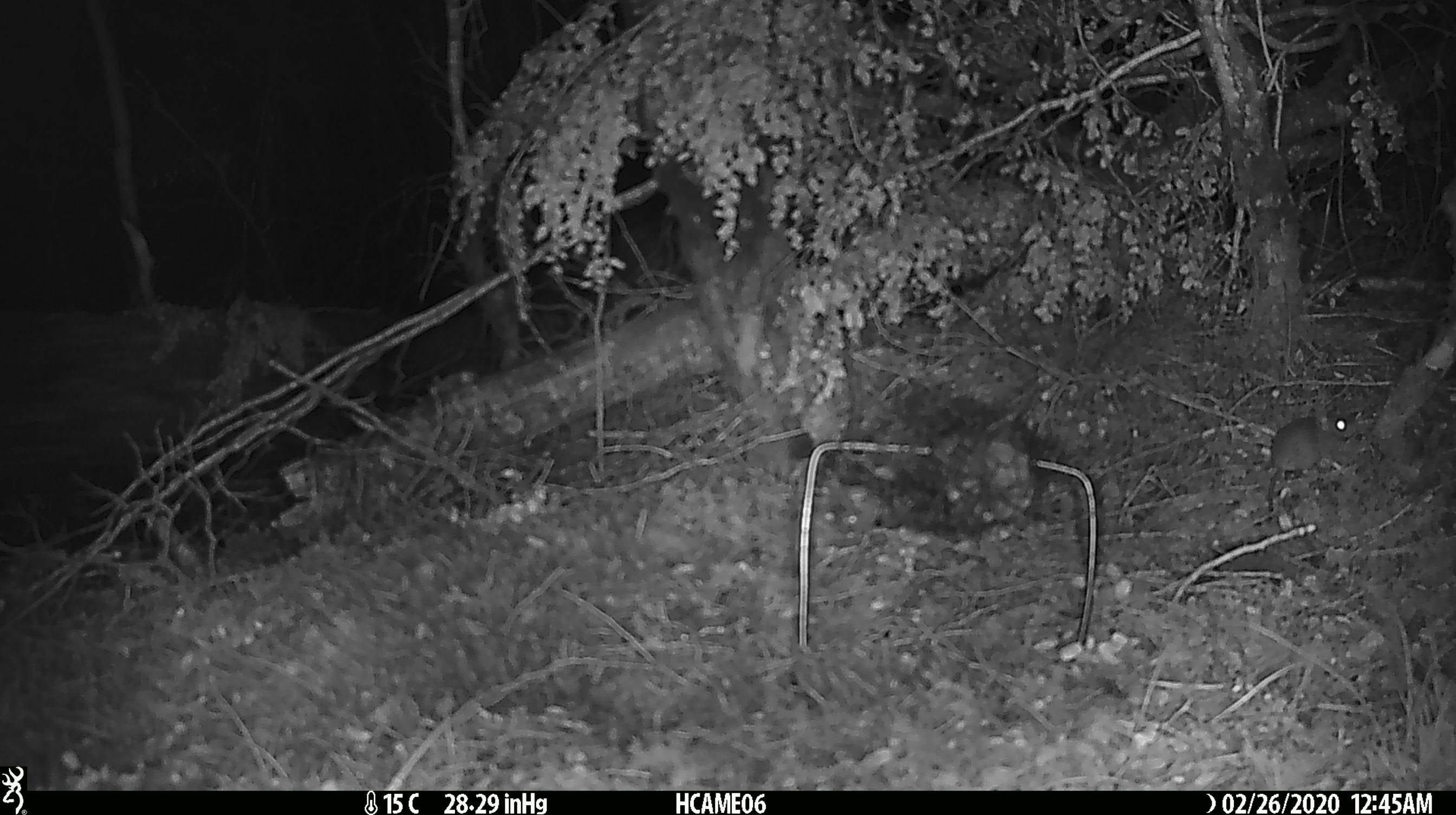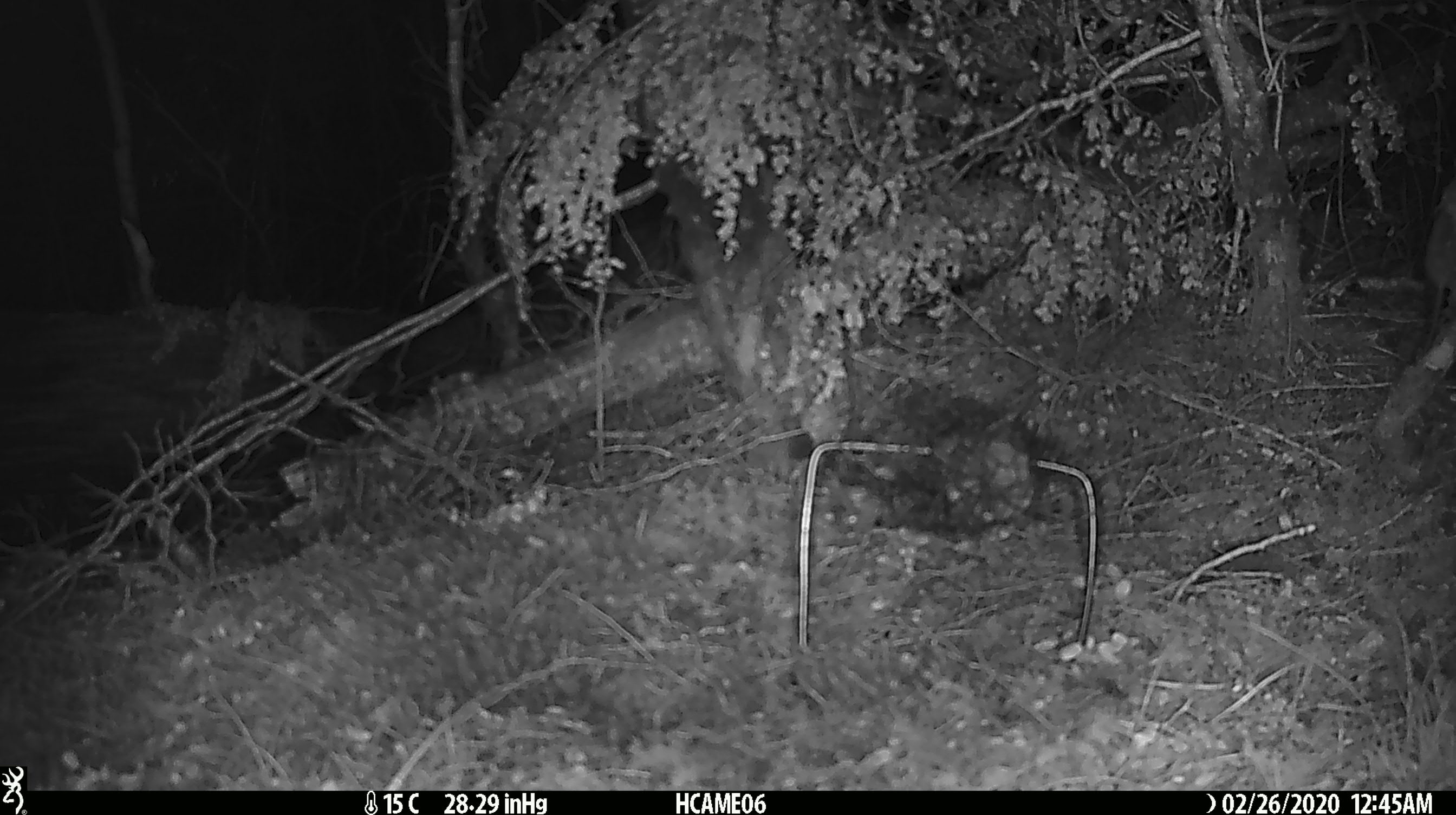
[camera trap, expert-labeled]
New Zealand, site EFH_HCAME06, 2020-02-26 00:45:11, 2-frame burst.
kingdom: Animalia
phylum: Chordata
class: Mammalia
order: Rodentia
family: Muridae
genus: Mus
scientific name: Mus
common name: mouse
Mouse (Mus).